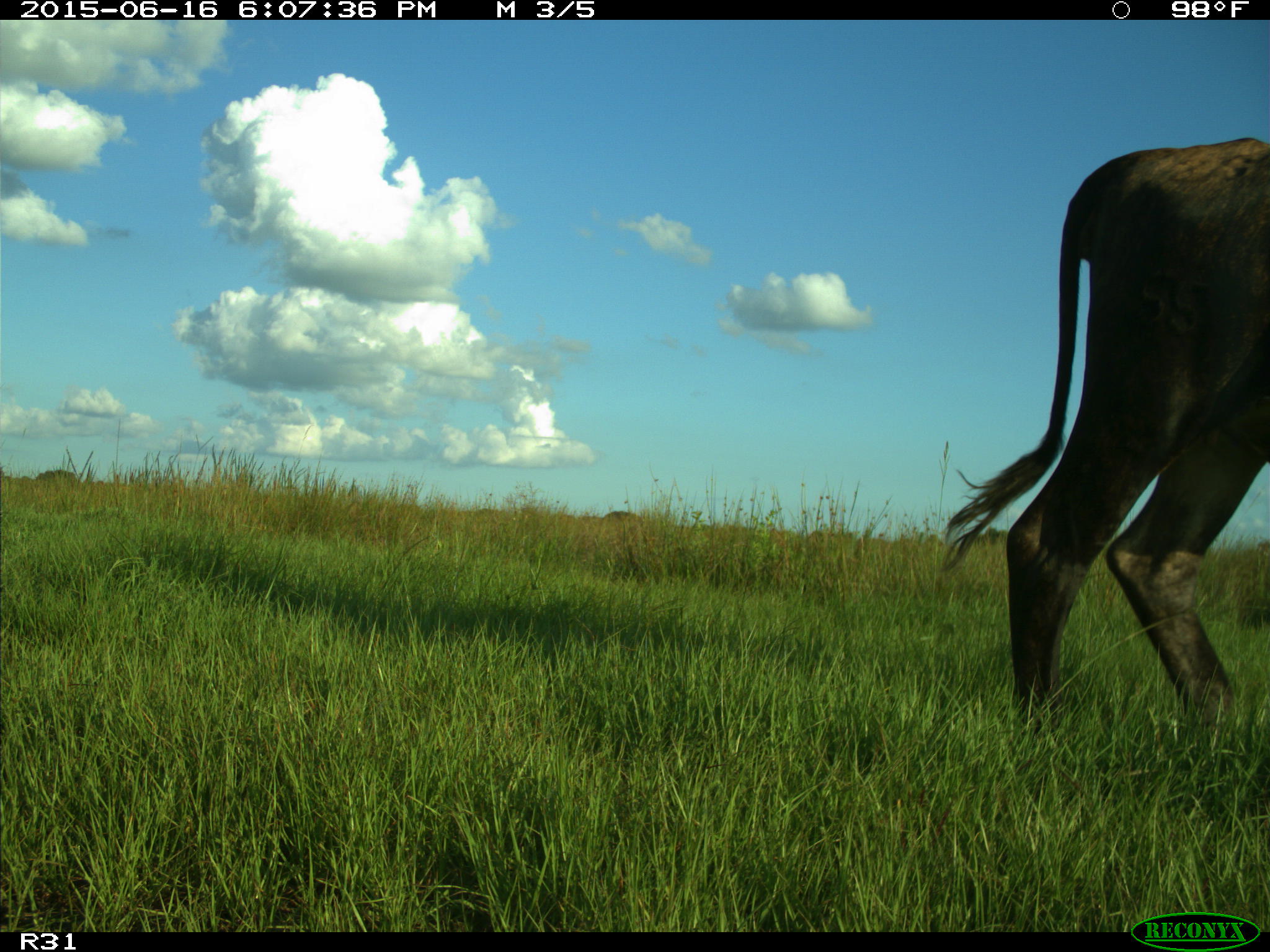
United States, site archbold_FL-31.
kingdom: Animalia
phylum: Chordata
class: Mammalia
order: Artiodactyla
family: Bovidae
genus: Bos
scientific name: Bos taurus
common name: domestic cow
Bos taurus (domestic cow).